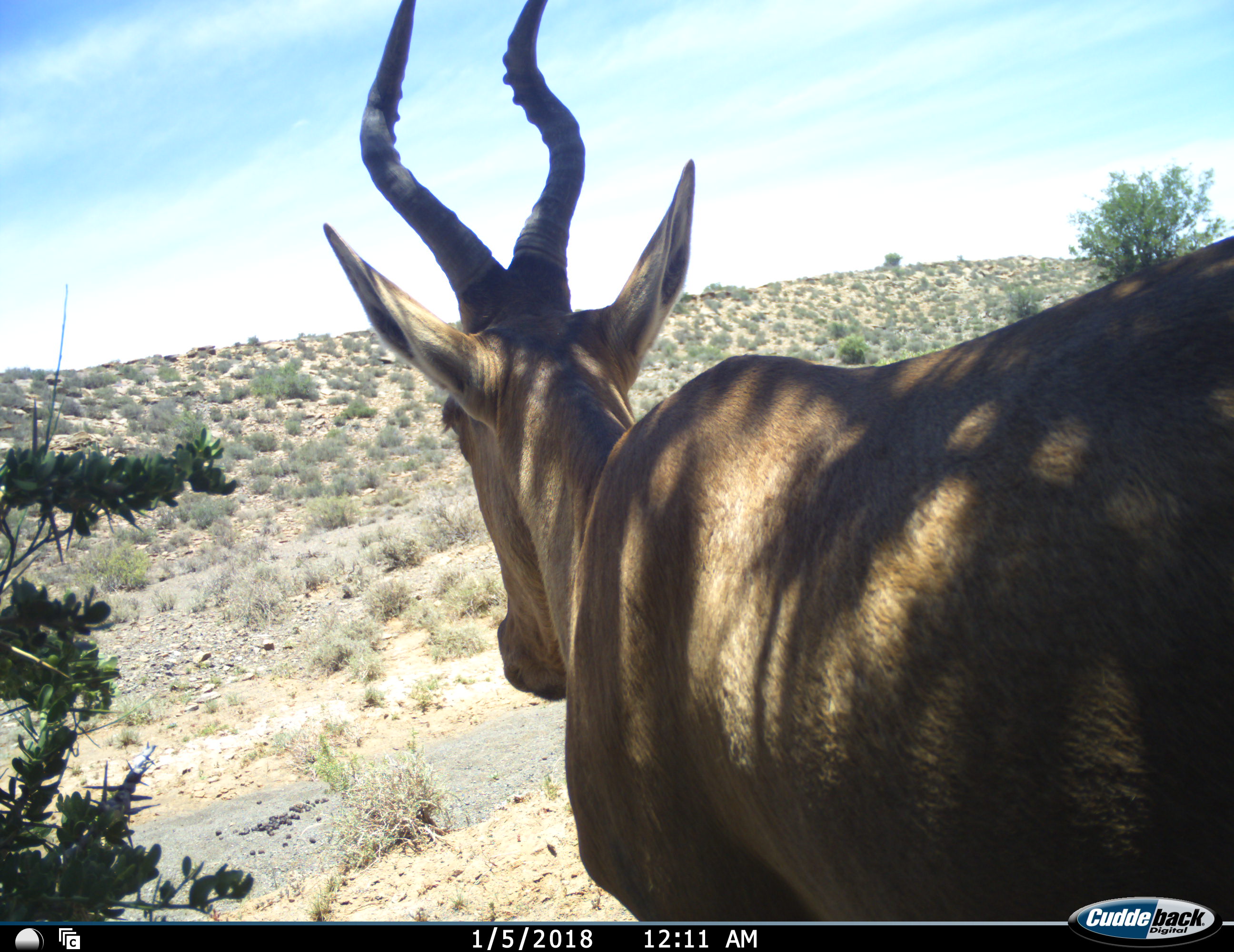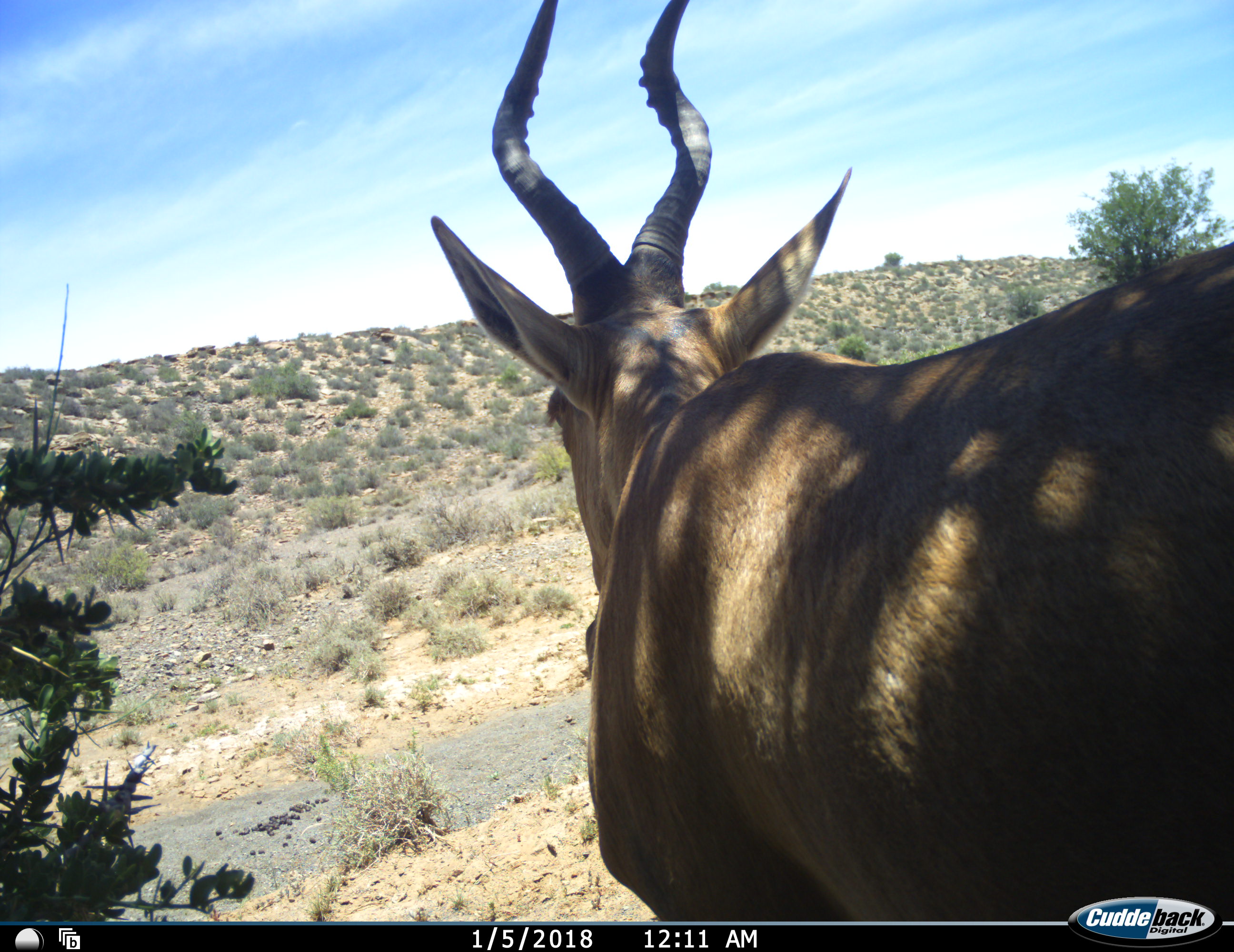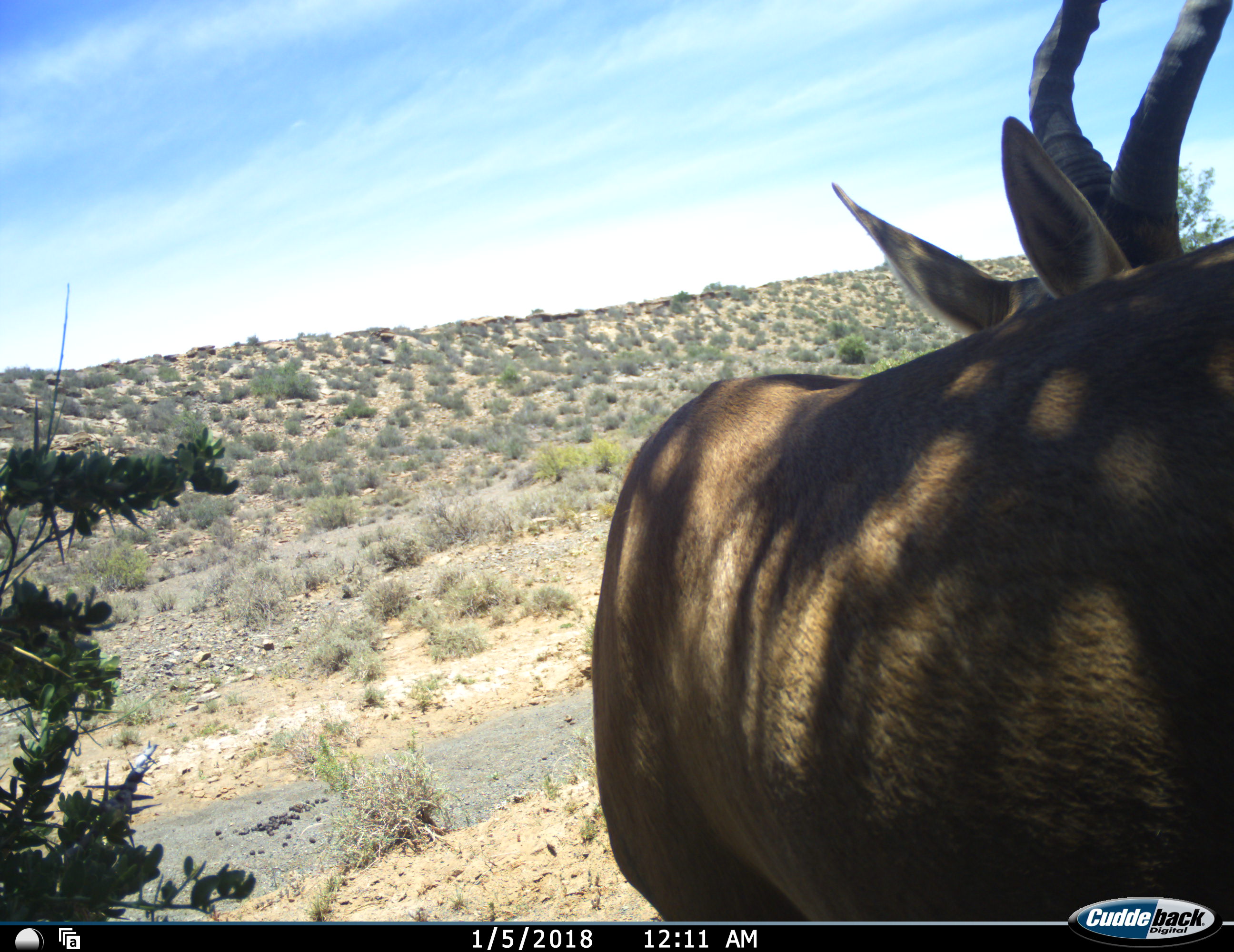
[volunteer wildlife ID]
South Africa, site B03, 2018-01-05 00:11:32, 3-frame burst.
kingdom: Animalia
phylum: Chordata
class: Mammalia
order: Artiodactyla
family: Bovidae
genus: Alcelaphus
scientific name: Alcelaphus buselaphus caama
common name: red hartebeest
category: hartebeestred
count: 1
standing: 86%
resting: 0%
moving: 14%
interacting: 0%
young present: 0%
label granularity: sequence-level